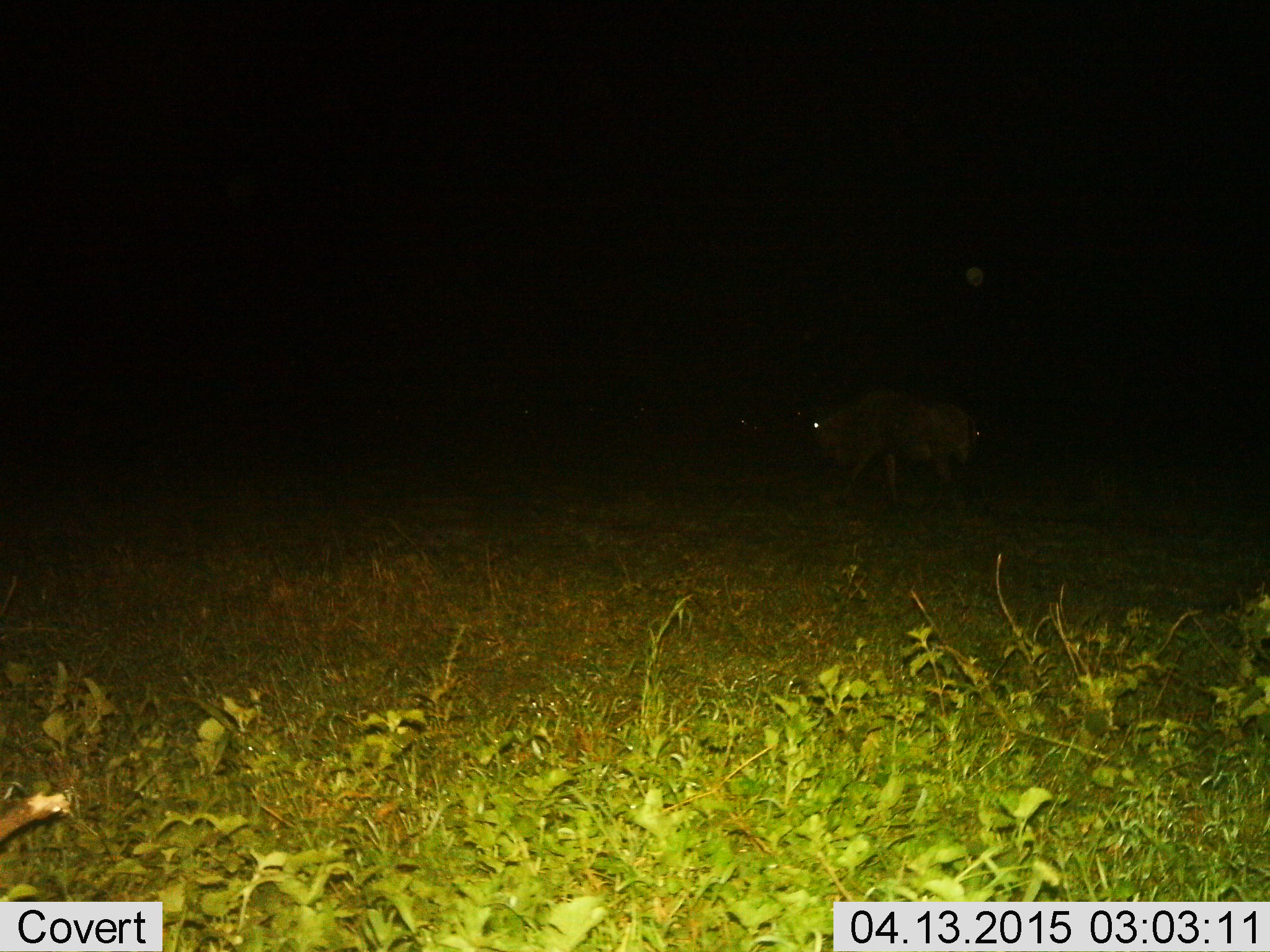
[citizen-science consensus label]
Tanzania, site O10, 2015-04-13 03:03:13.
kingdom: Animalia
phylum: Chordata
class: Mammalia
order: Artiodactyla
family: Bovidae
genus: Connochaetes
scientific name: Connochaetes taurinus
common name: blue wildebeest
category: wildebeest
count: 1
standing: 20%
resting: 0%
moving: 80%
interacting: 0%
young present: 0%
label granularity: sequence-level